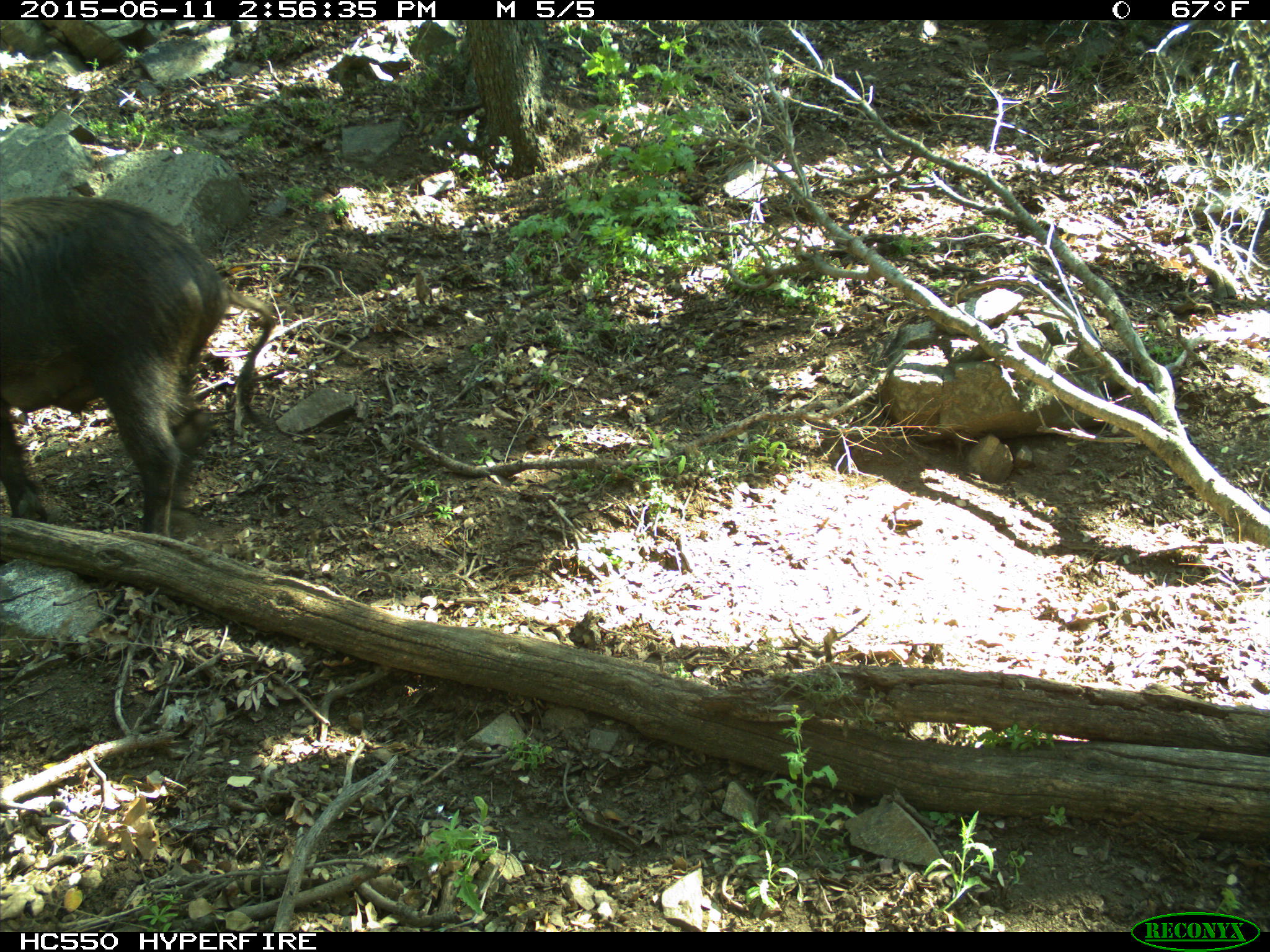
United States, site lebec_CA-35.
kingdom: Animalia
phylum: Chordata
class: Mammalia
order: Artiodactyla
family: Suidae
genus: Sus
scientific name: Sus scrofa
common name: wild boar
Sus scrofa (wild boar).